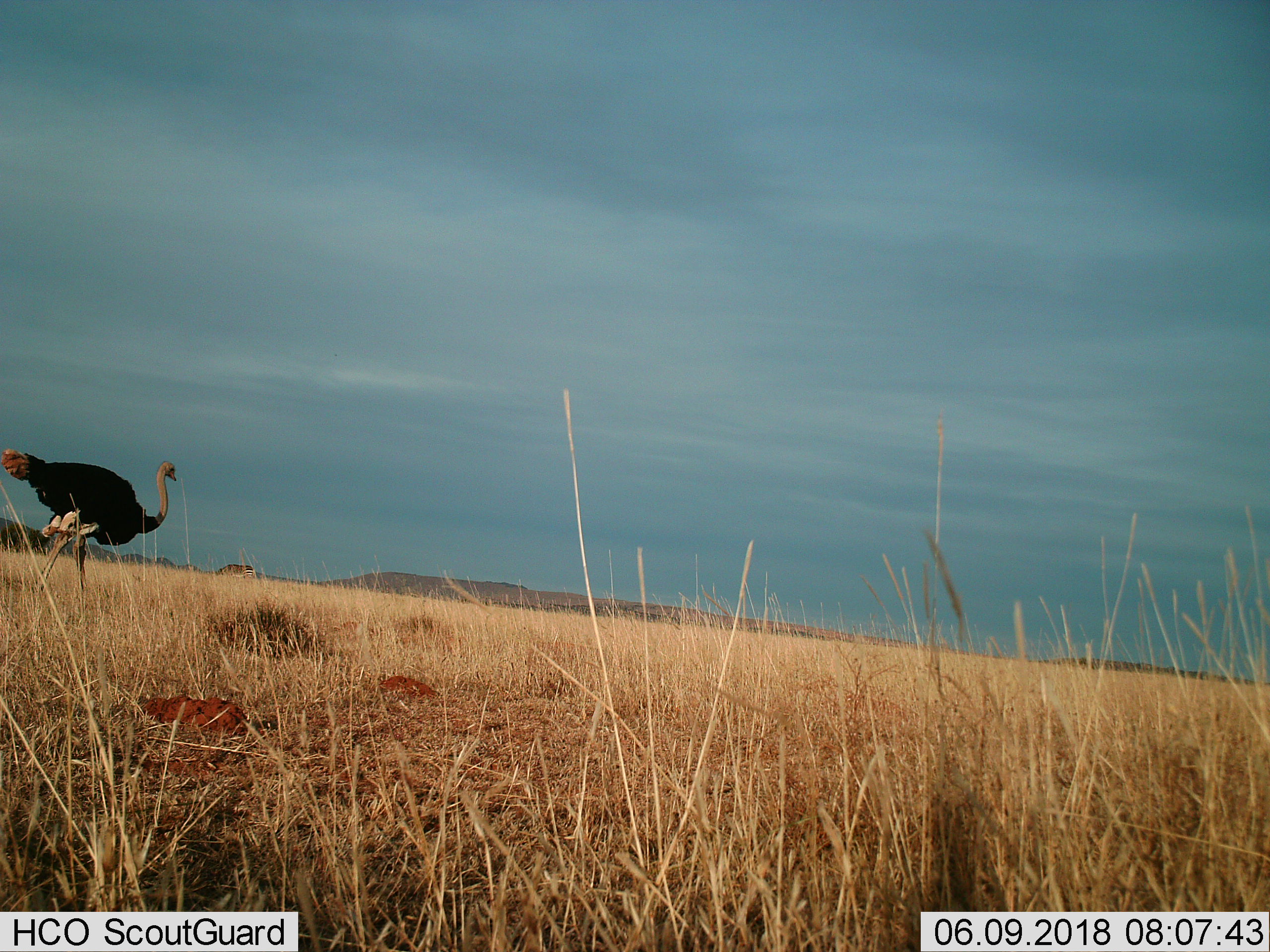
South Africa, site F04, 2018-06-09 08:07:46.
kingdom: Animalia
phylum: Chordata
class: Aves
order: Struthioniformes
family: Struthionidae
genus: Struthio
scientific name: Struthio camelus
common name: ostrich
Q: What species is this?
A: Ostrich (Struthio camelus).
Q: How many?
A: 1.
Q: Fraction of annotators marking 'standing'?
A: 20%.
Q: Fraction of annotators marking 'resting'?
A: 0%.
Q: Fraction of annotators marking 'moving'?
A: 80%.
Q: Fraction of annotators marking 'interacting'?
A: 0%.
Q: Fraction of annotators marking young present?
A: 0%.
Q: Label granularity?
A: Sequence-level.